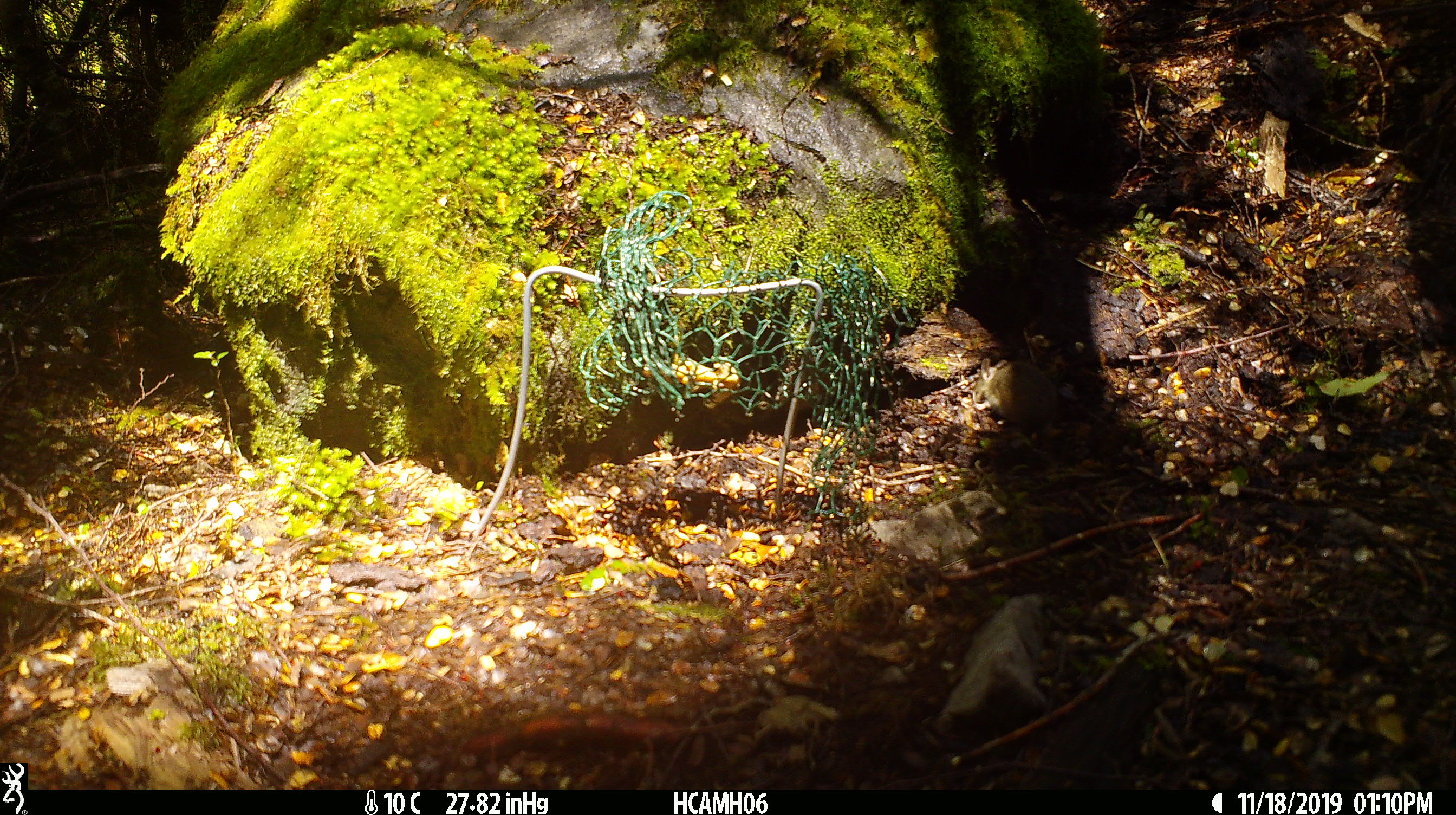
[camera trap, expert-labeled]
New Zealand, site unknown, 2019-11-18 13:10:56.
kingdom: Animalia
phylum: Chordata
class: Mammalia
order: Rodentia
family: Muridae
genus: Mus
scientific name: Mus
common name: mouse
Mouse (Mus).